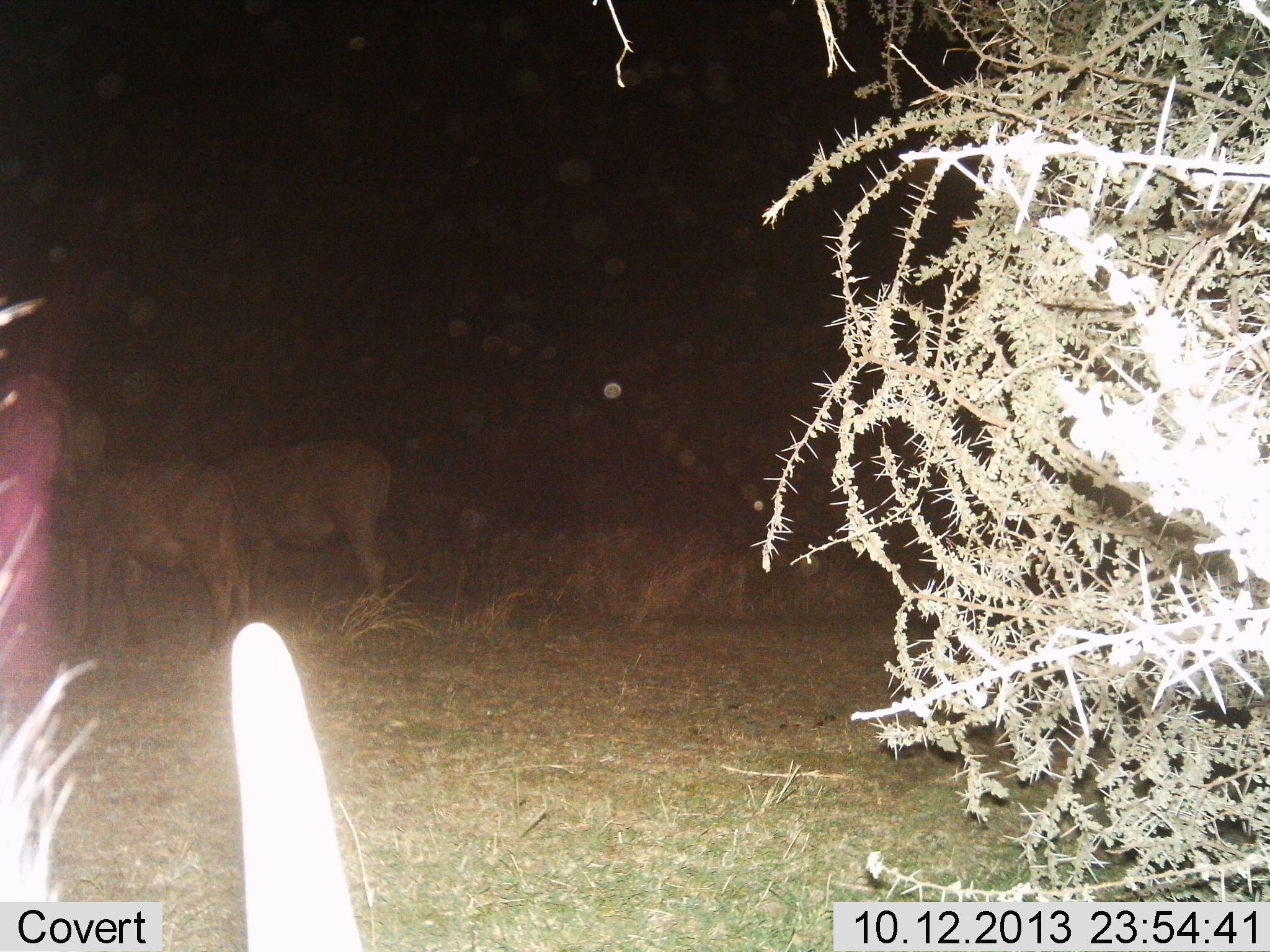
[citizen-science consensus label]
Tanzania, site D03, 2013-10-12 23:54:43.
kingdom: Animalia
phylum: Chordata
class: Mammalia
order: Artiodactyla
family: Bovidae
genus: Syncerus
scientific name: Syncerus caffer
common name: cape buffalo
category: buffalo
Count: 3.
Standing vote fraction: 100%.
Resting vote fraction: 18%.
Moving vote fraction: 0%.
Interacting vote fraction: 0%.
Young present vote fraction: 18%.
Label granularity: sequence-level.